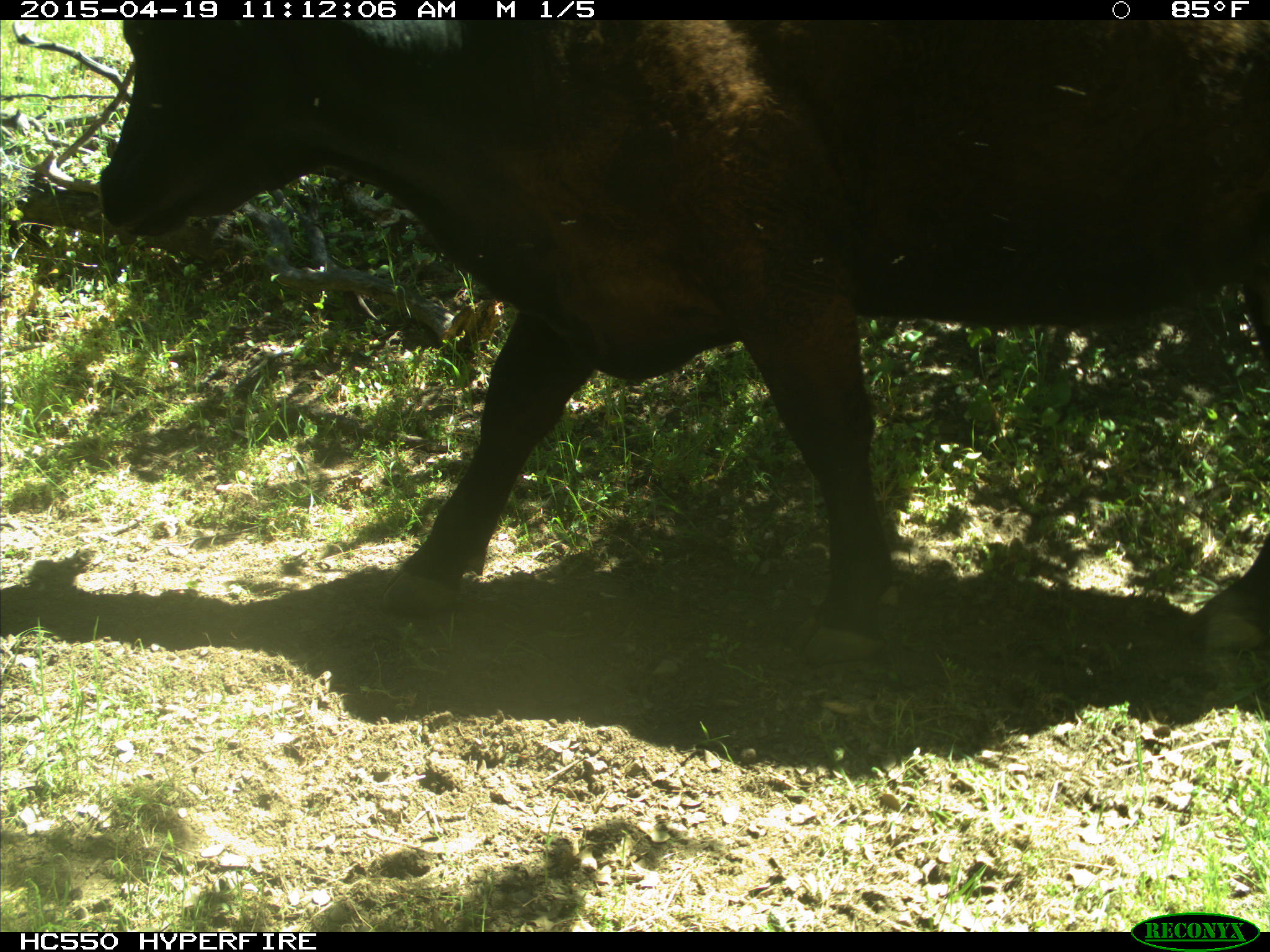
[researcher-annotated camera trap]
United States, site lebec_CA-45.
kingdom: Animalia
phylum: Chordata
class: Mammalia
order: Artiodactyla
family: Bovidae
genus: Bos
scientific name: Bos taurus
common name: domestic cow